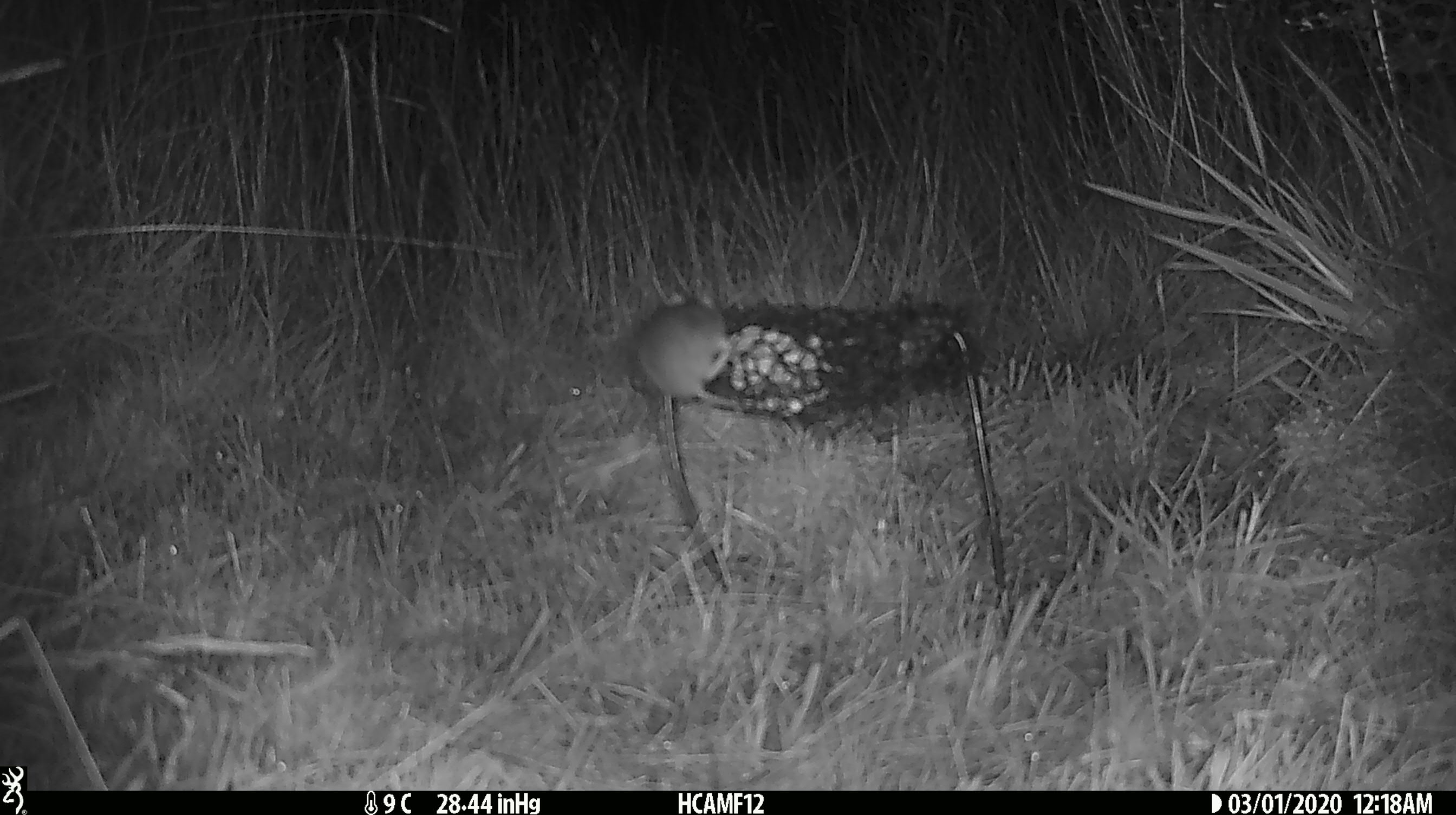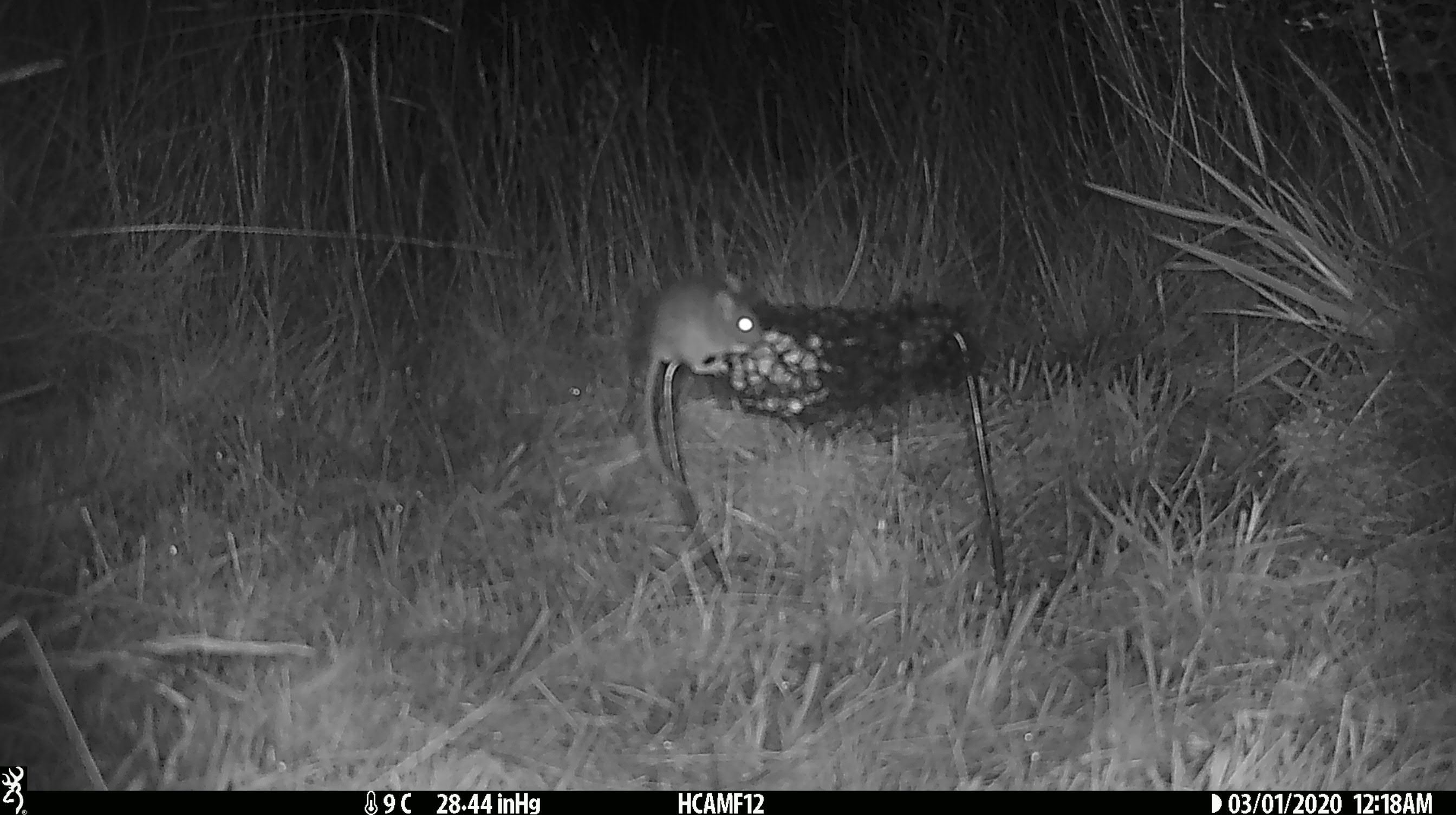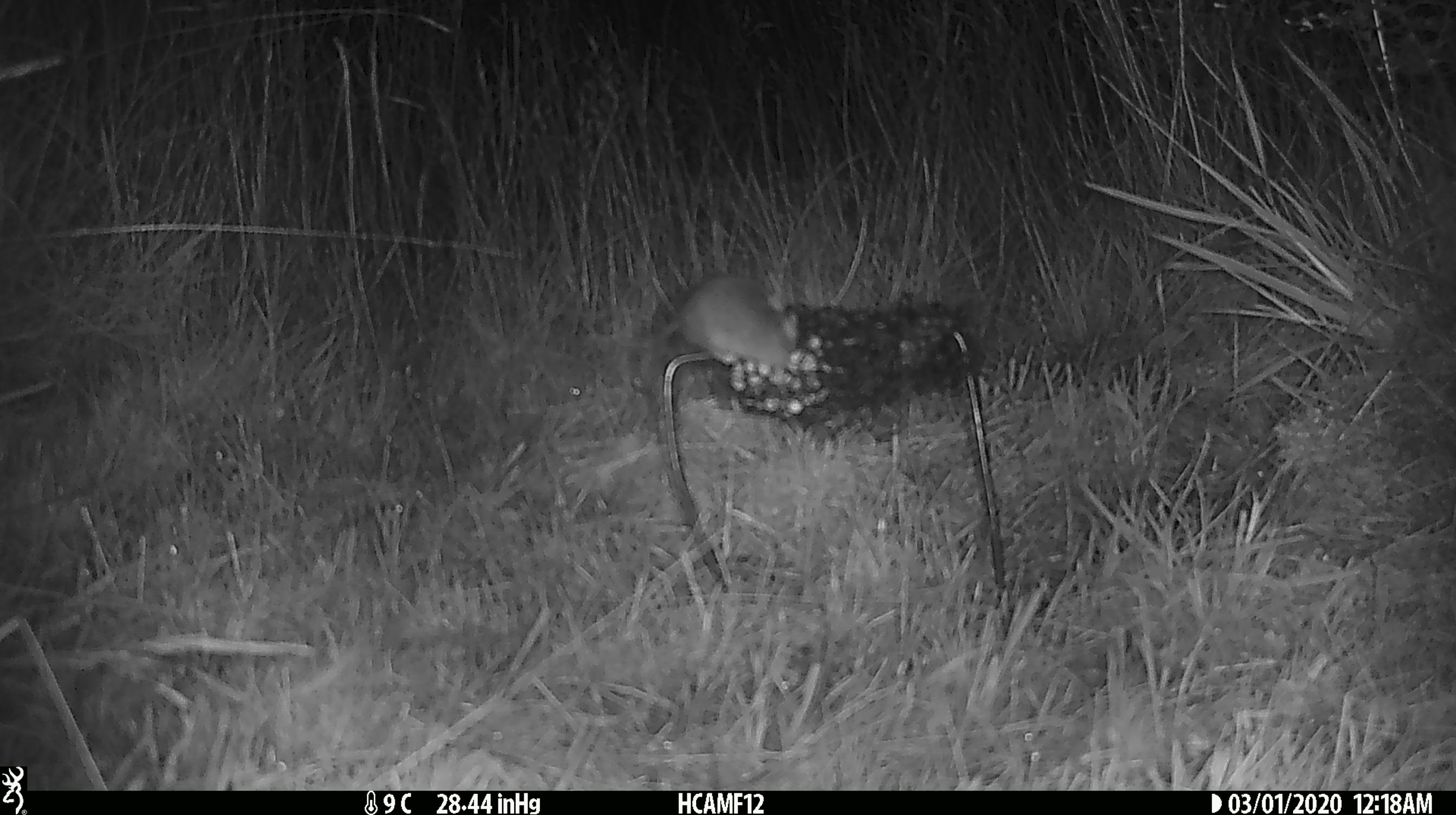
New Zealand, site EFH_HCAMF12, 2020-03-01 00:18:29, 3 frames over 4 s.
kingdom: Animalia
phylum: Chordata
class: Mammalia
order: Rodentia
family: Muridae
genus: Mus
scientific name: Mus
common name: mouse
Mouse (Mus).